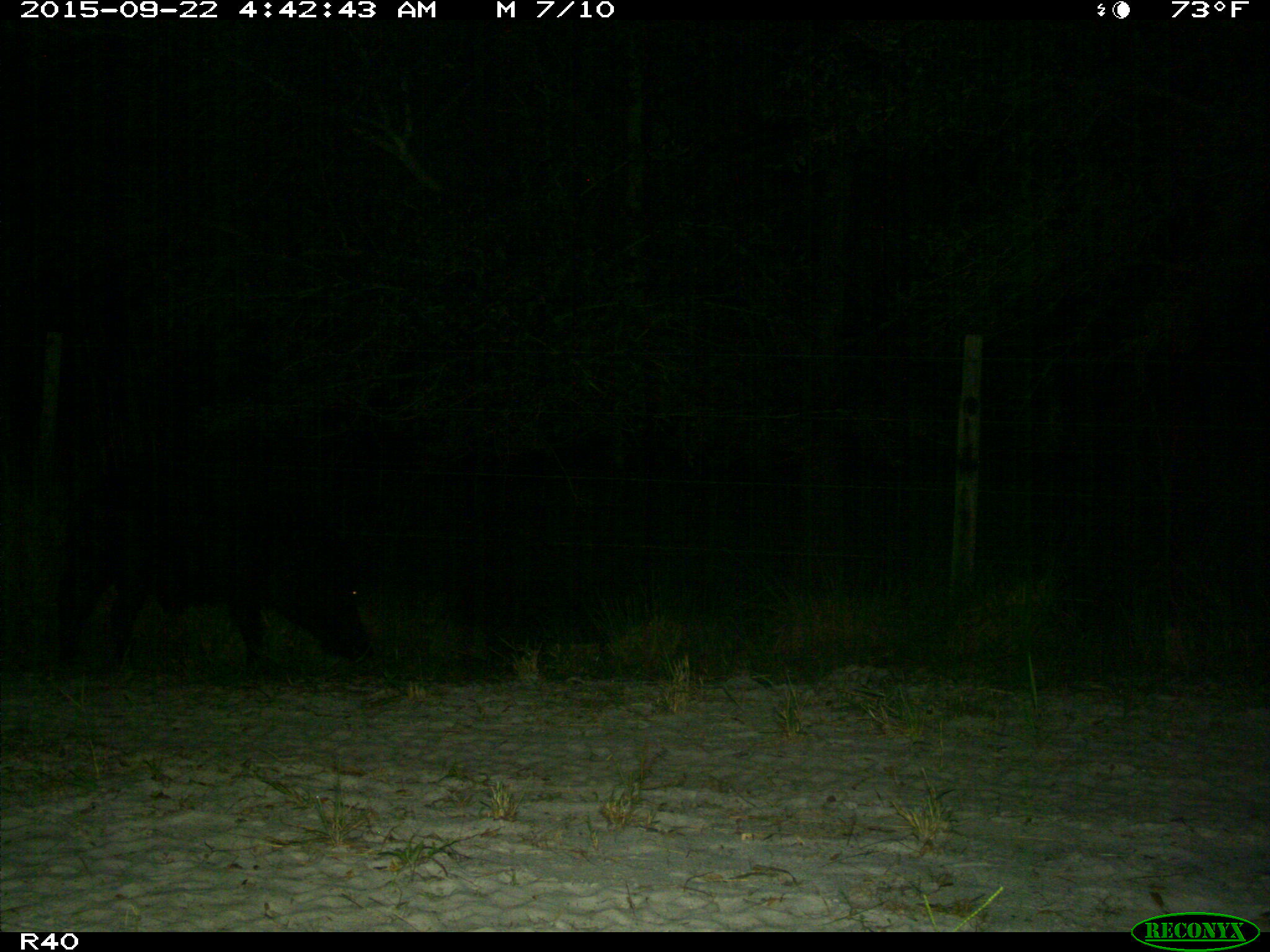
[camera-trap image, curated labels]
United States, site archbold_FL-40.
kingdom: Animalia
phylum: Chordata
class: Mammalia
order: Artiodactyla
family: Suidae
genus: Sus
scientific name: Sus scrofa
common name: wild boar